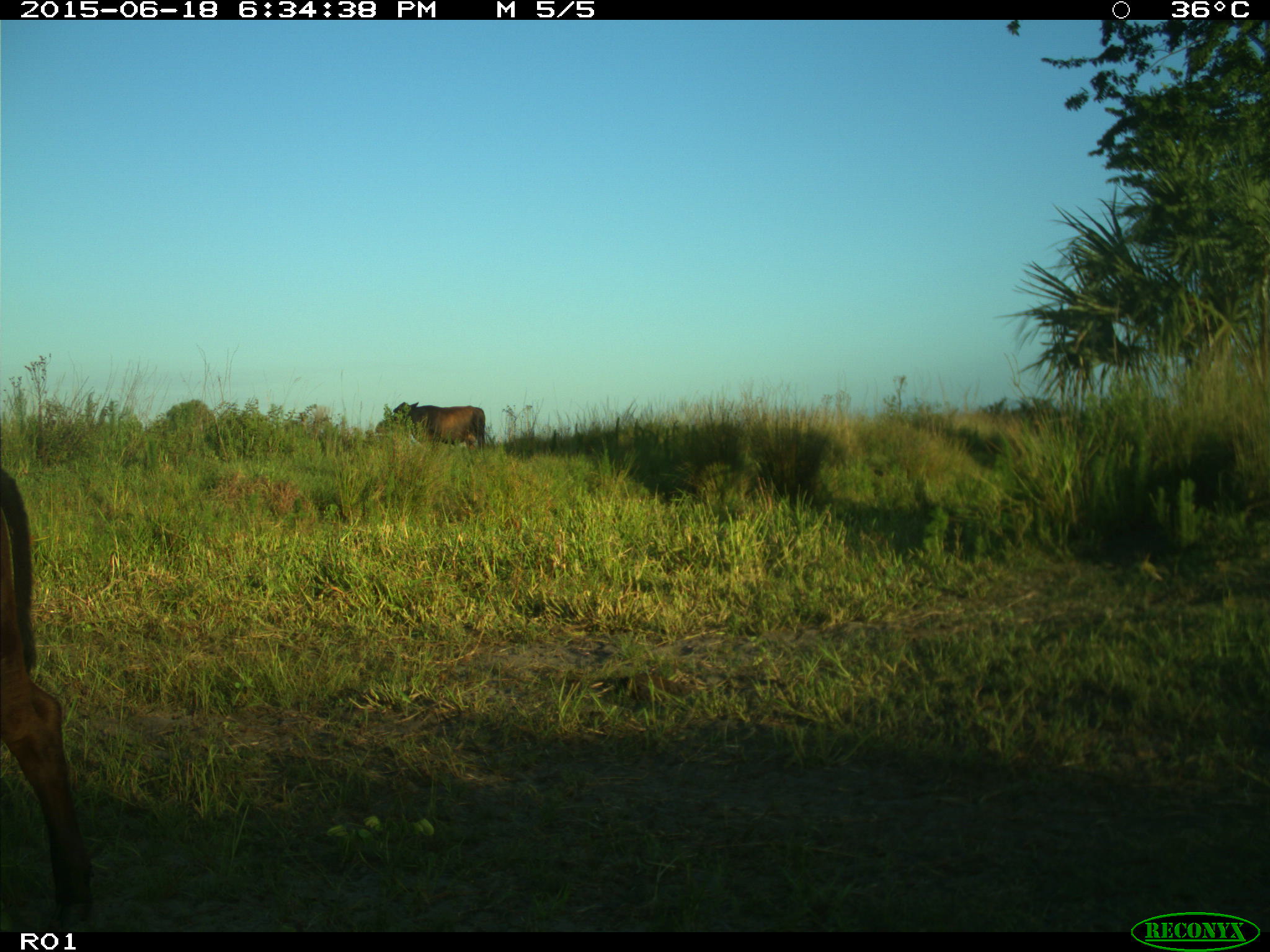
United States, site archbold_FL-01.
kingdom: Animalia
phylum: Chordata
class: Mammalia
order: Artiodactyla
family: Bovidae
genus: Bos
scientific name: Bos taurus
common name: domestic cow